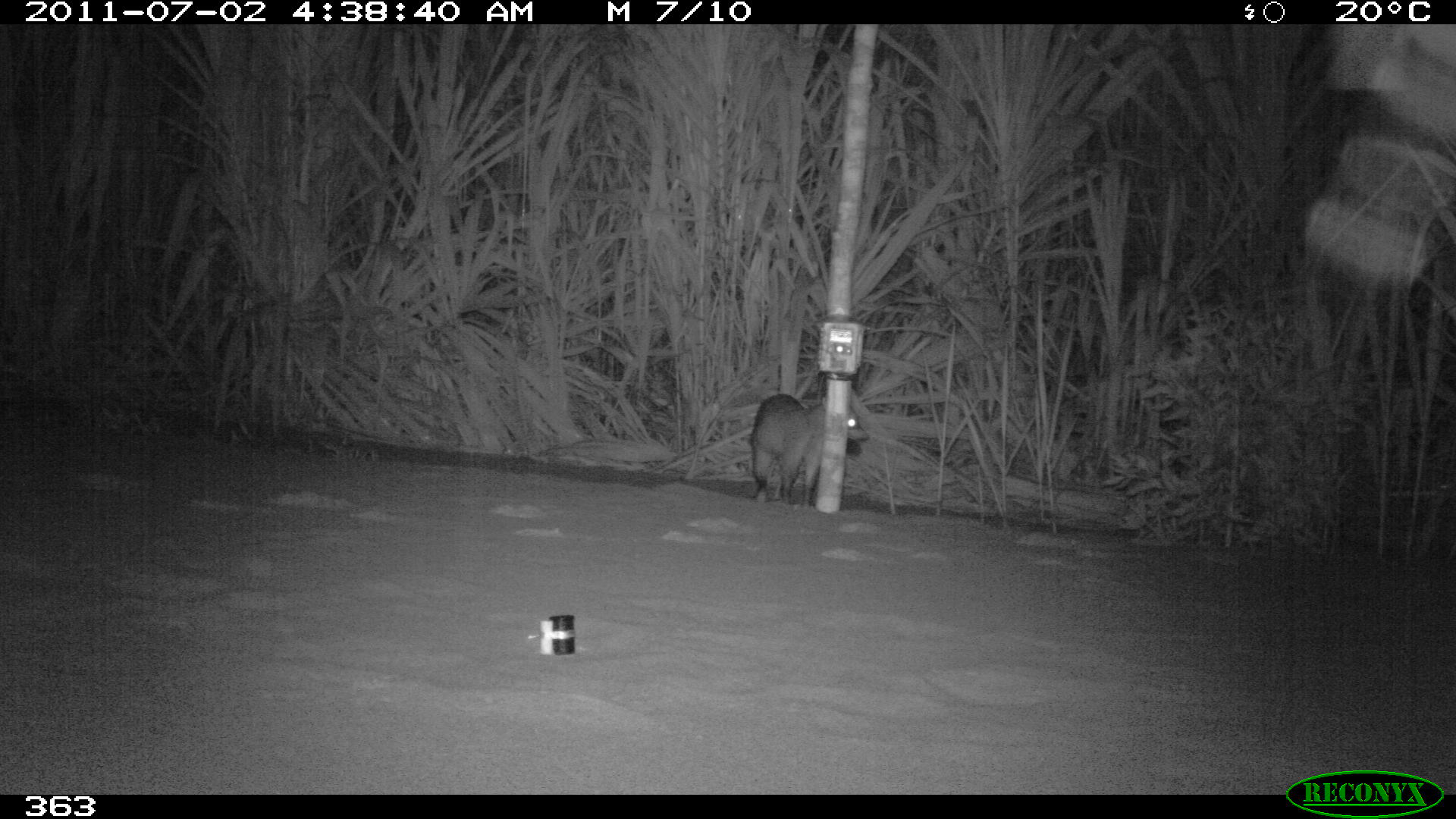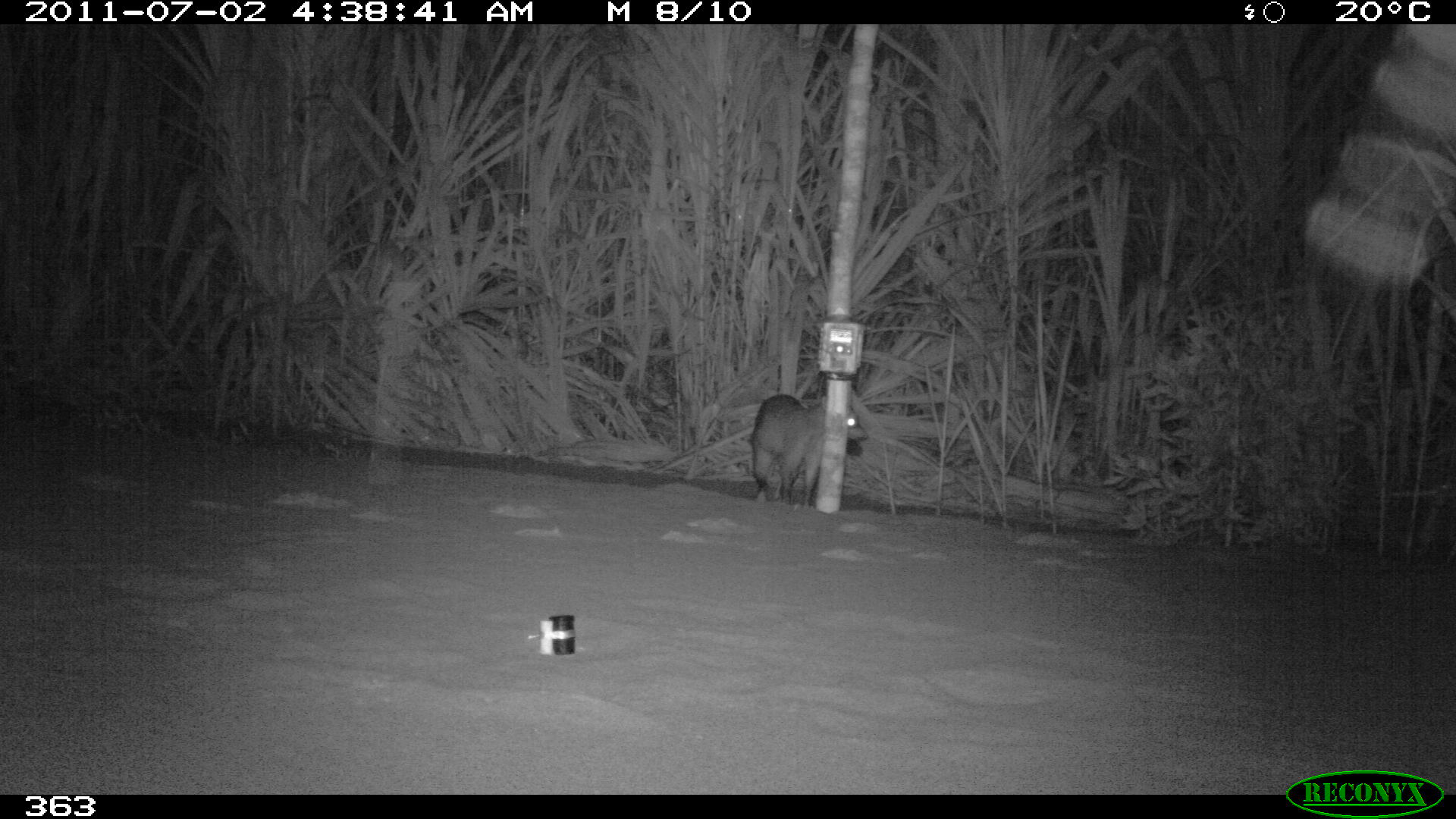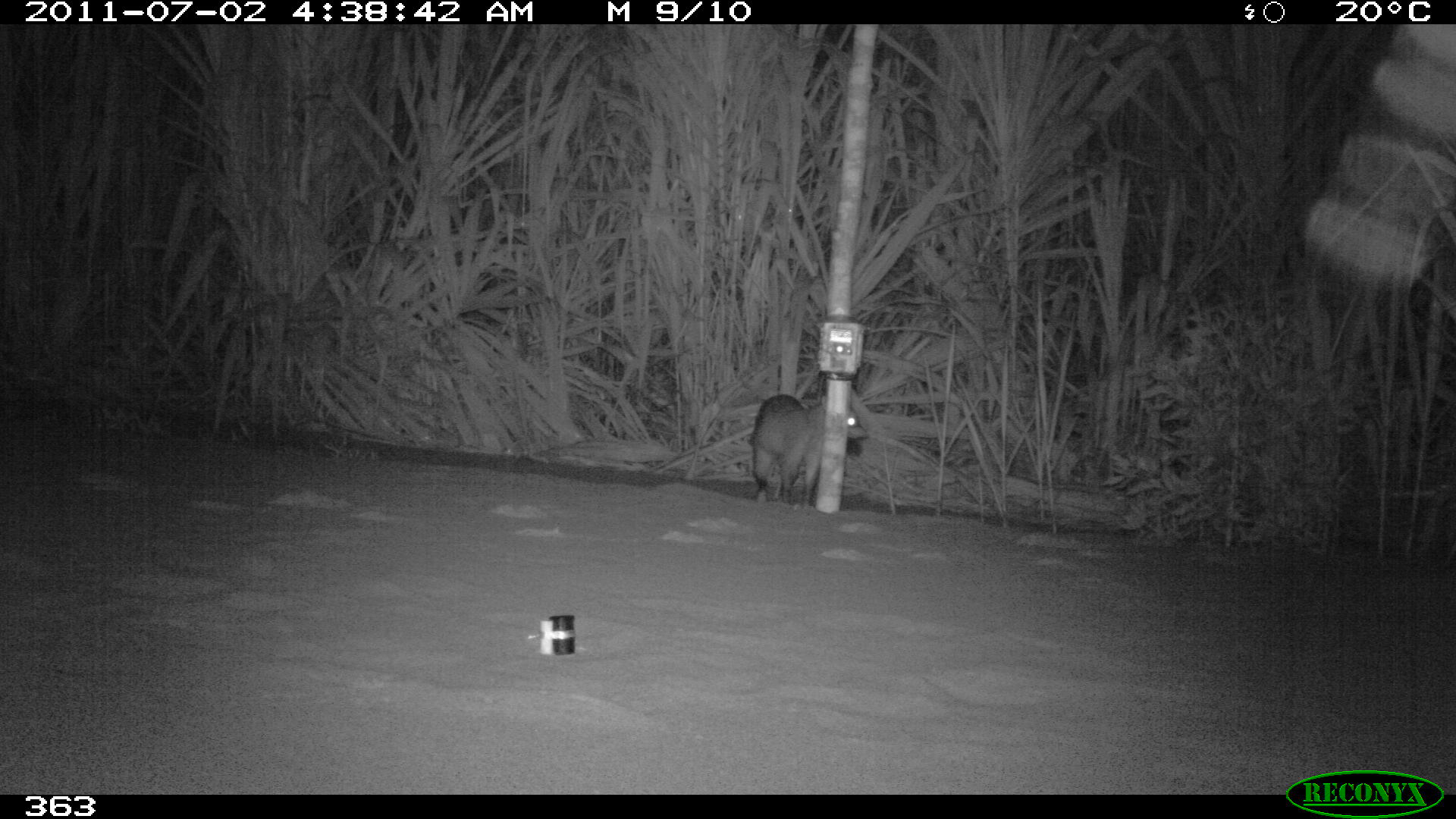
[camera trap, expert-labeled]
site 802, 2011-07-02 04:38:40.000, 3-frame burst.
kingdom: Animalia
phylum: Chordata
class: Mammalia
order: Carnivora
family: Procyonidae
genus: Procyon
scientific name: Procyon cancrivorus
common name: crab-eating raccoon